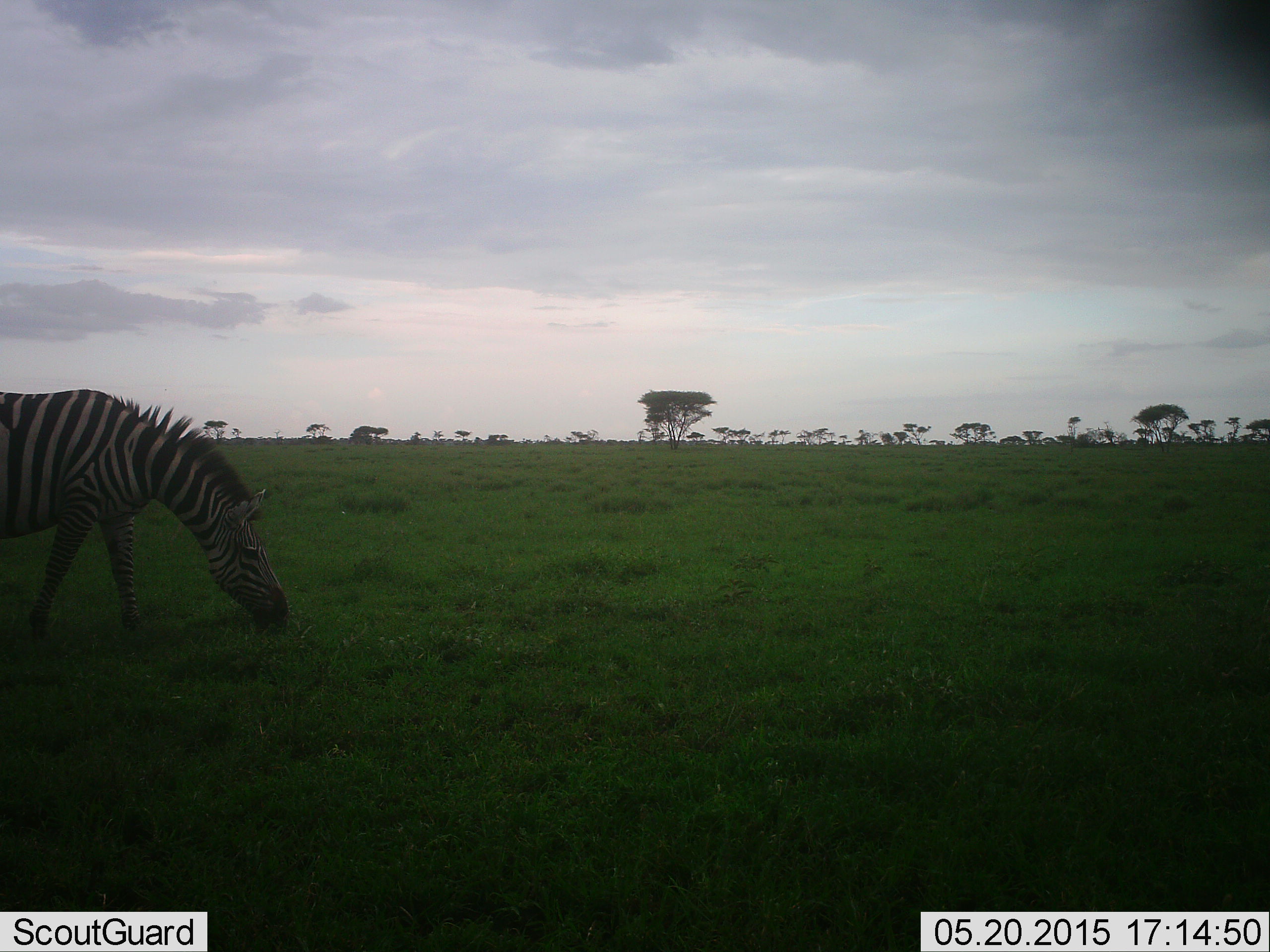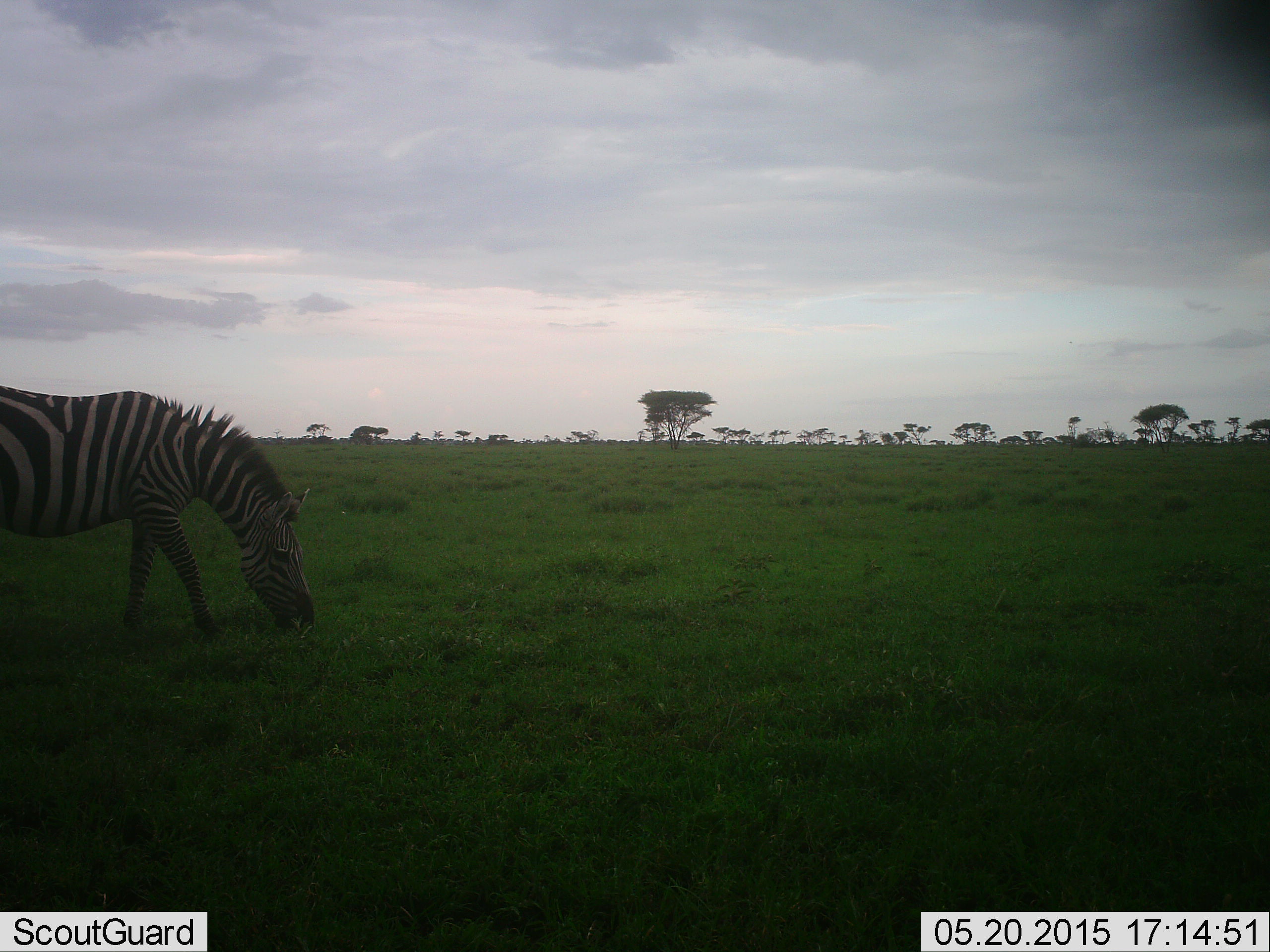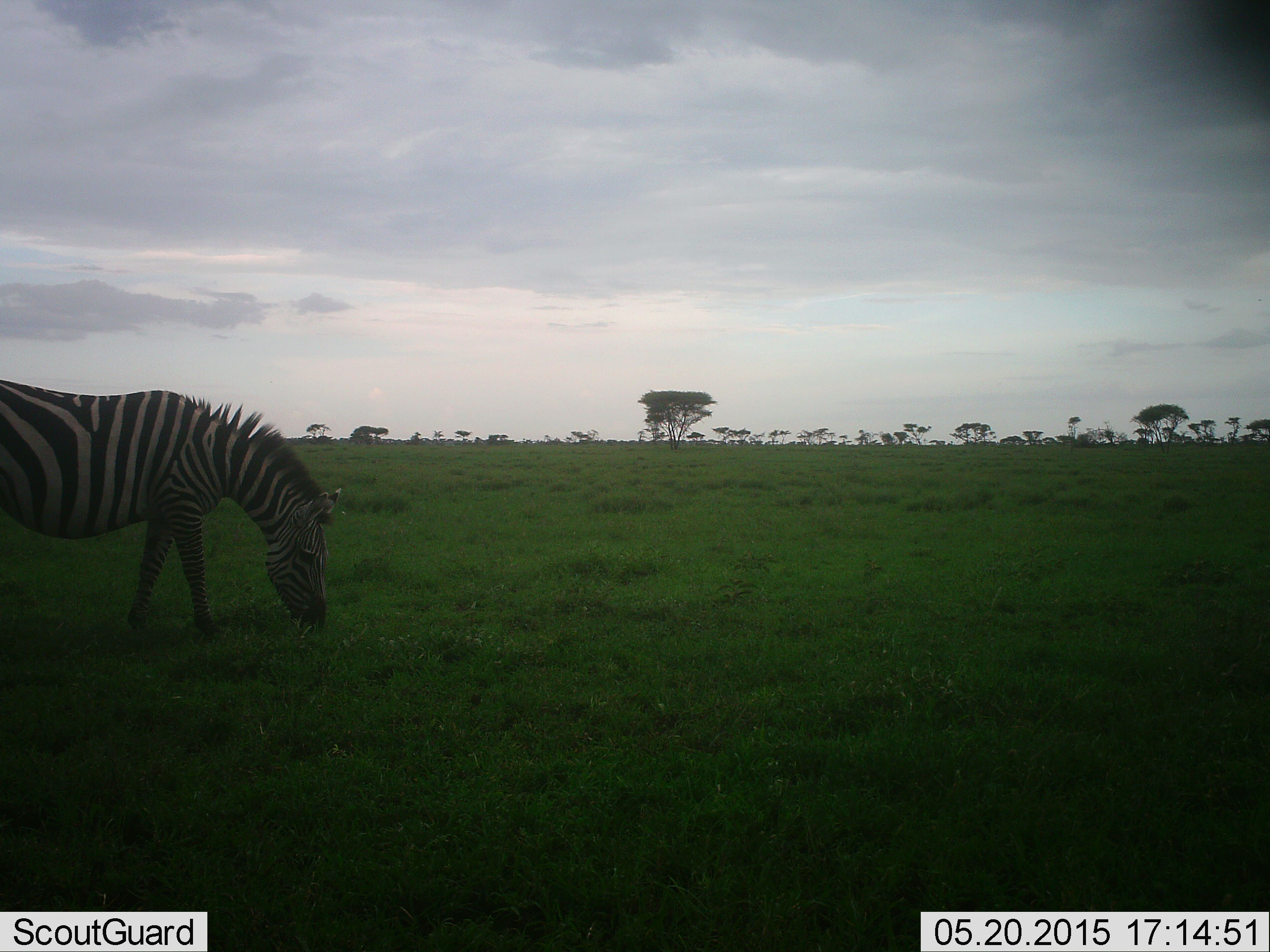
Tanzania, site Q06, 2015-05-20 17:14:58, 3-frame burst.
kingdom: Animalia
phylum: Chordata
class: Mammalia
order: Perissodactyla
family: Equidae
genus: Equus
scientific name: Equus quagga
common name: plains zebra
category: zebra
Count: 1.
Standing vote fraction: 10%.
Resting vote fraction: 0%.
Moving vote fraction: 10%.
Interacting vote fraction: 0%.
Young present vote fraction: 0%.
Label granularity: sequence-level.